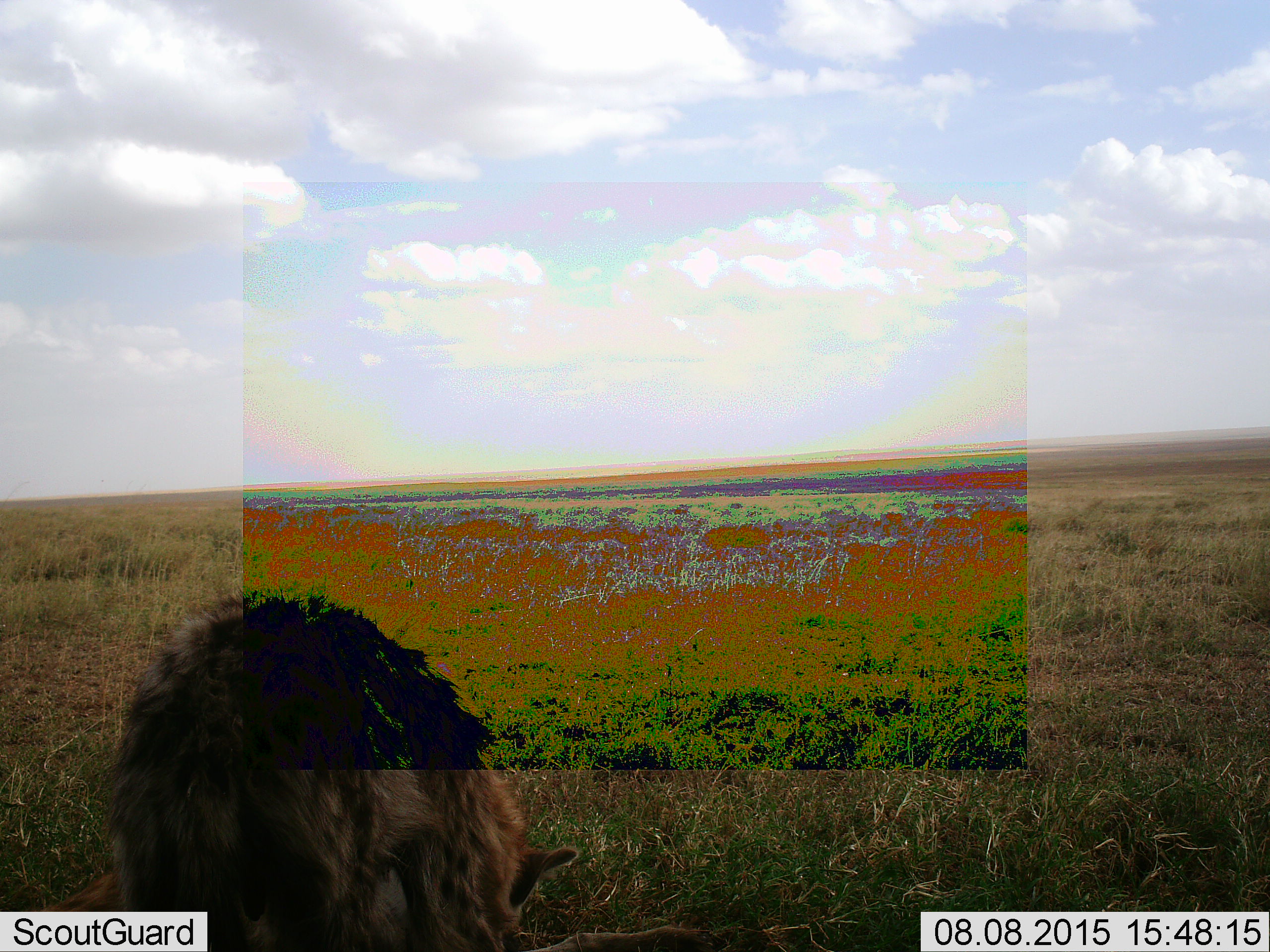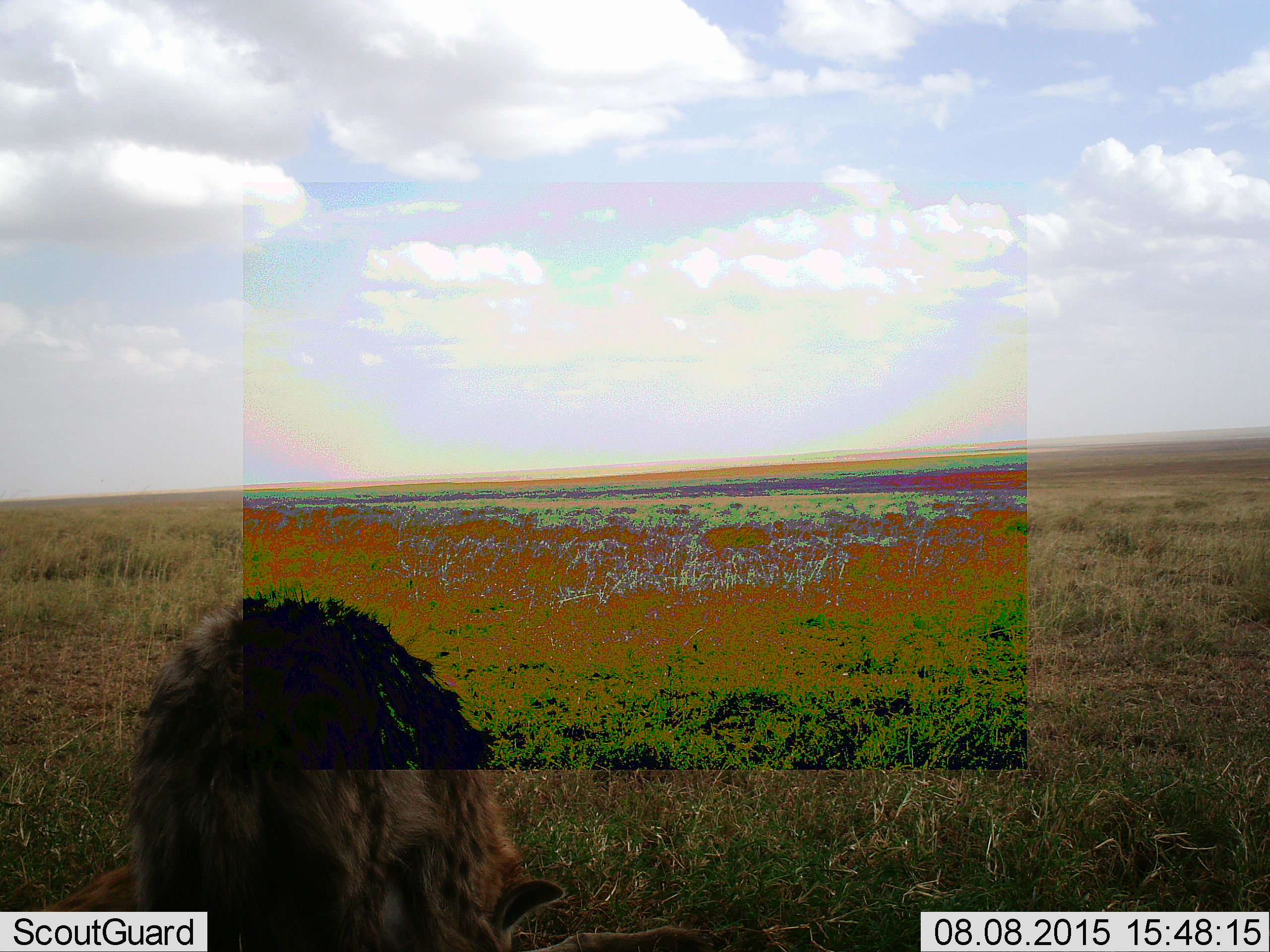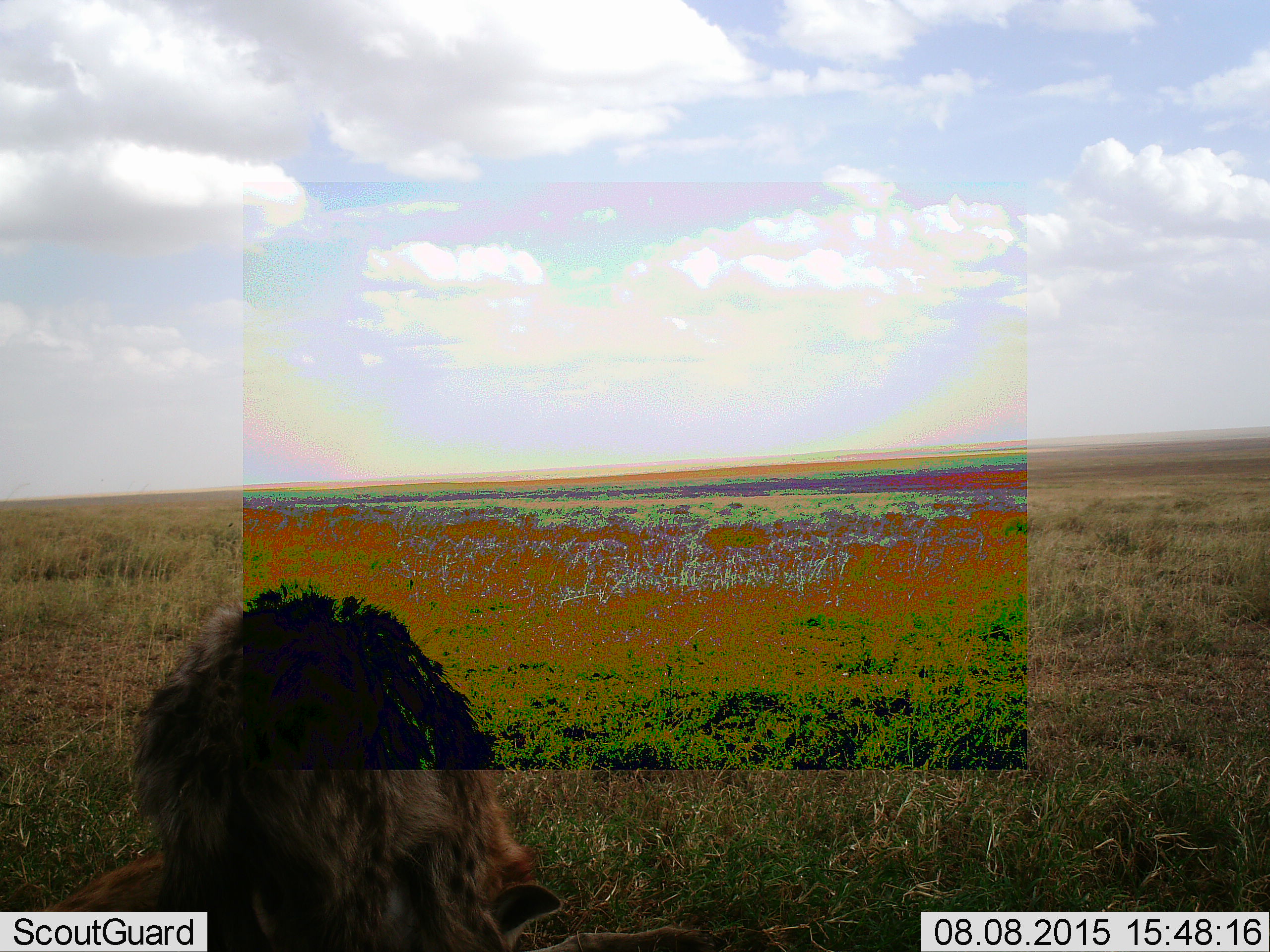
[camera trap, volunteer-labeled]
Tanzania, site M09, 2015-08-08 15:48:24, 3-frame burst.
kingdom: Animalia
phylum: Chordata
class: Mammalia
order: Carnivora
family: Hyaenidae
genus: Crocuta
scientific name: Crocuta crocuta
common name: spotted hyena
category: hyenaspotted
Hyenaspotted (spotted hyena) (Crocuta crocuta), count 1. Behavior (volunteer vote fractions): standing 33%, resting 17%, moving 17%, interacting 0%. Young present (vote fraction): 0%. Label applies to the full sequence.